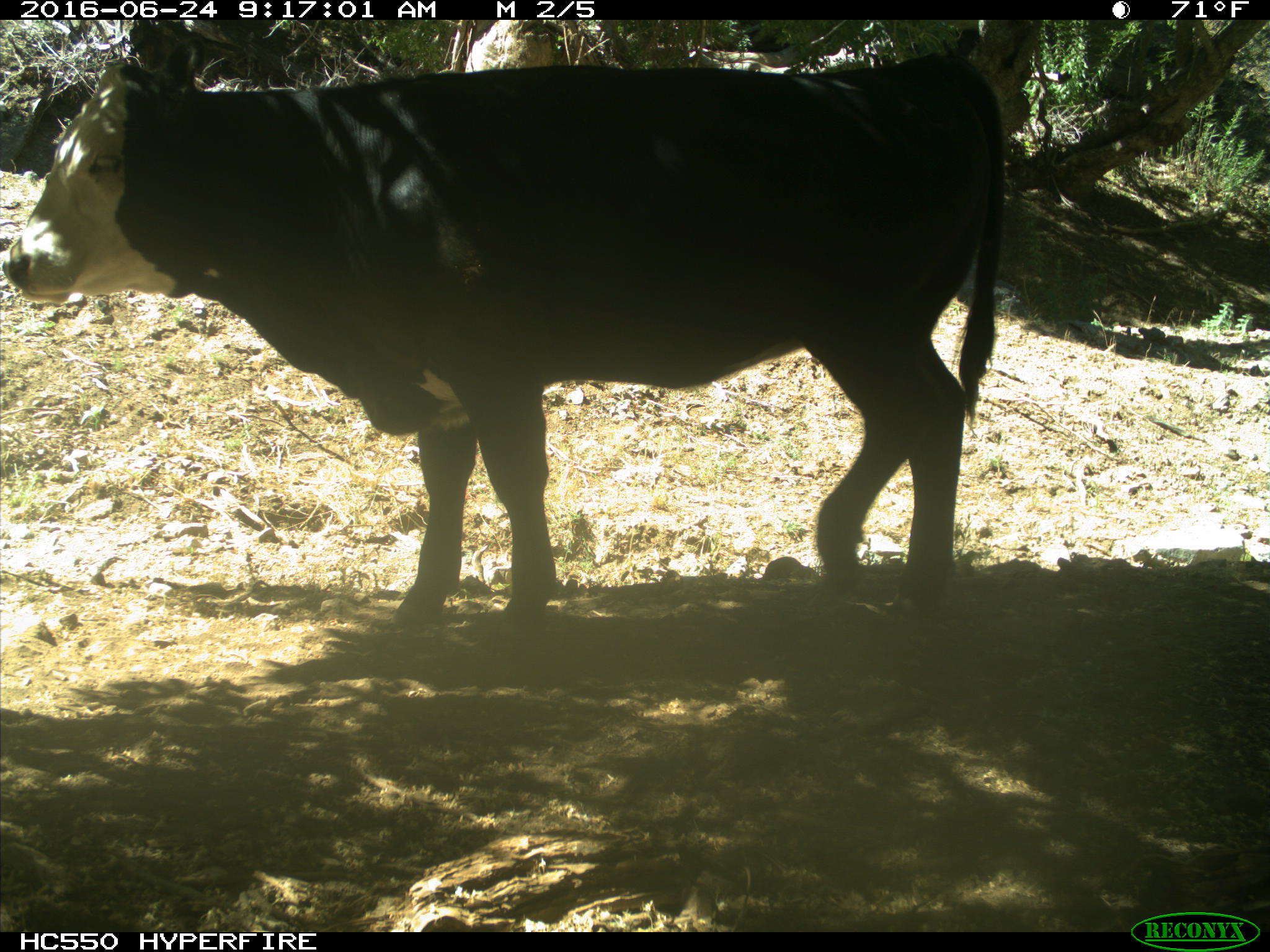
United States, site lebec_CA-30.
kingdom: Animalia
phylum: Chordata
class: Mammalia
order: Artiodactyla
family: Bovidae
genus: Bos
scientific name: Bos taurus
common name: domestic cow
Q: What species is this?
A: Bos taurus (domestic cow).